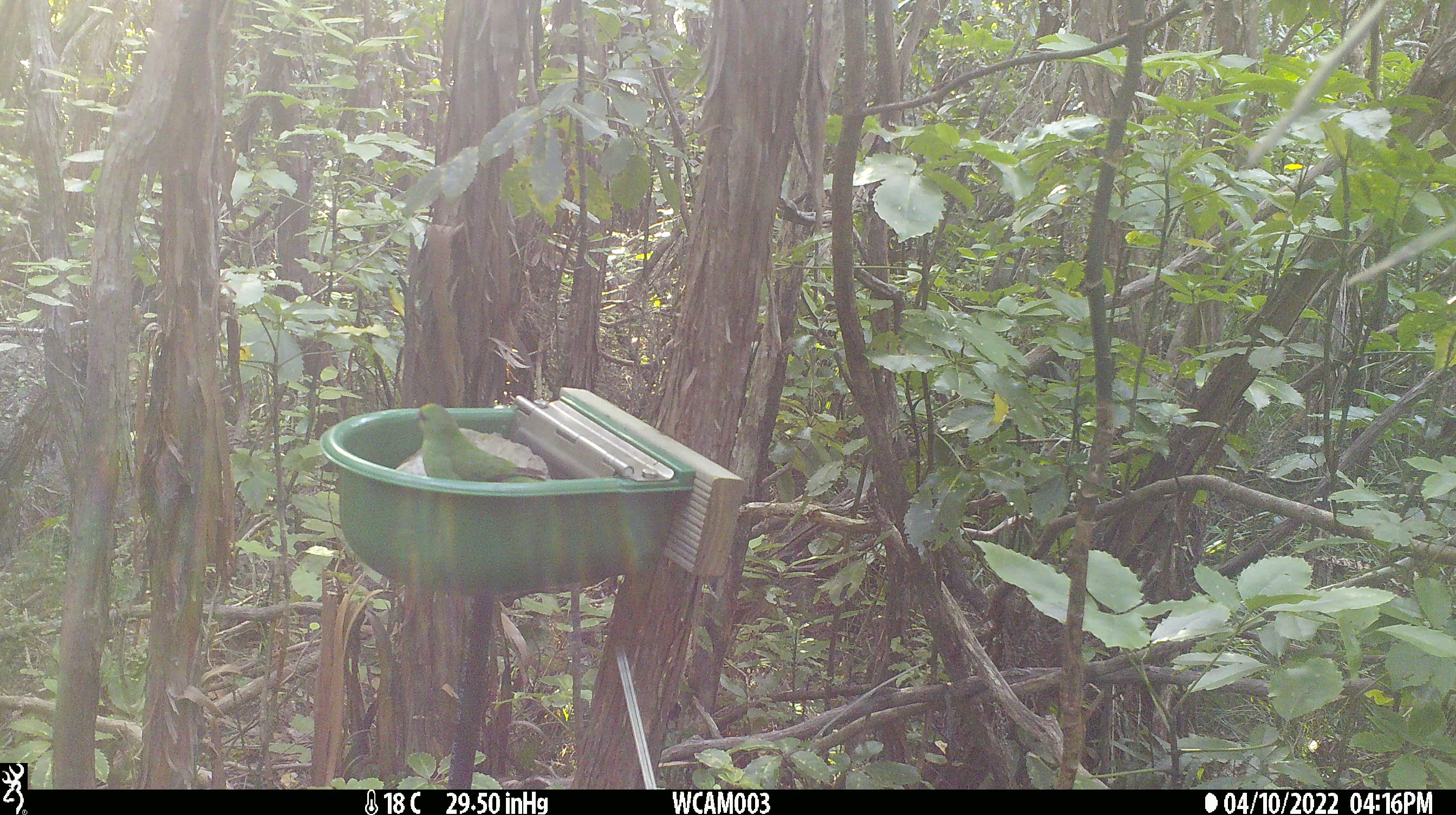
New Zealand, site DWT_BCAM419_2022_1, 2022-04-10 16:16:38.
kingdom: Animalia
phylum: Chordata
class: Aves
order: Psittaciformes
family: Psittaculidae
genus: Cyanoramphus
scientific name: Cyanoramphus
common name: parakeet